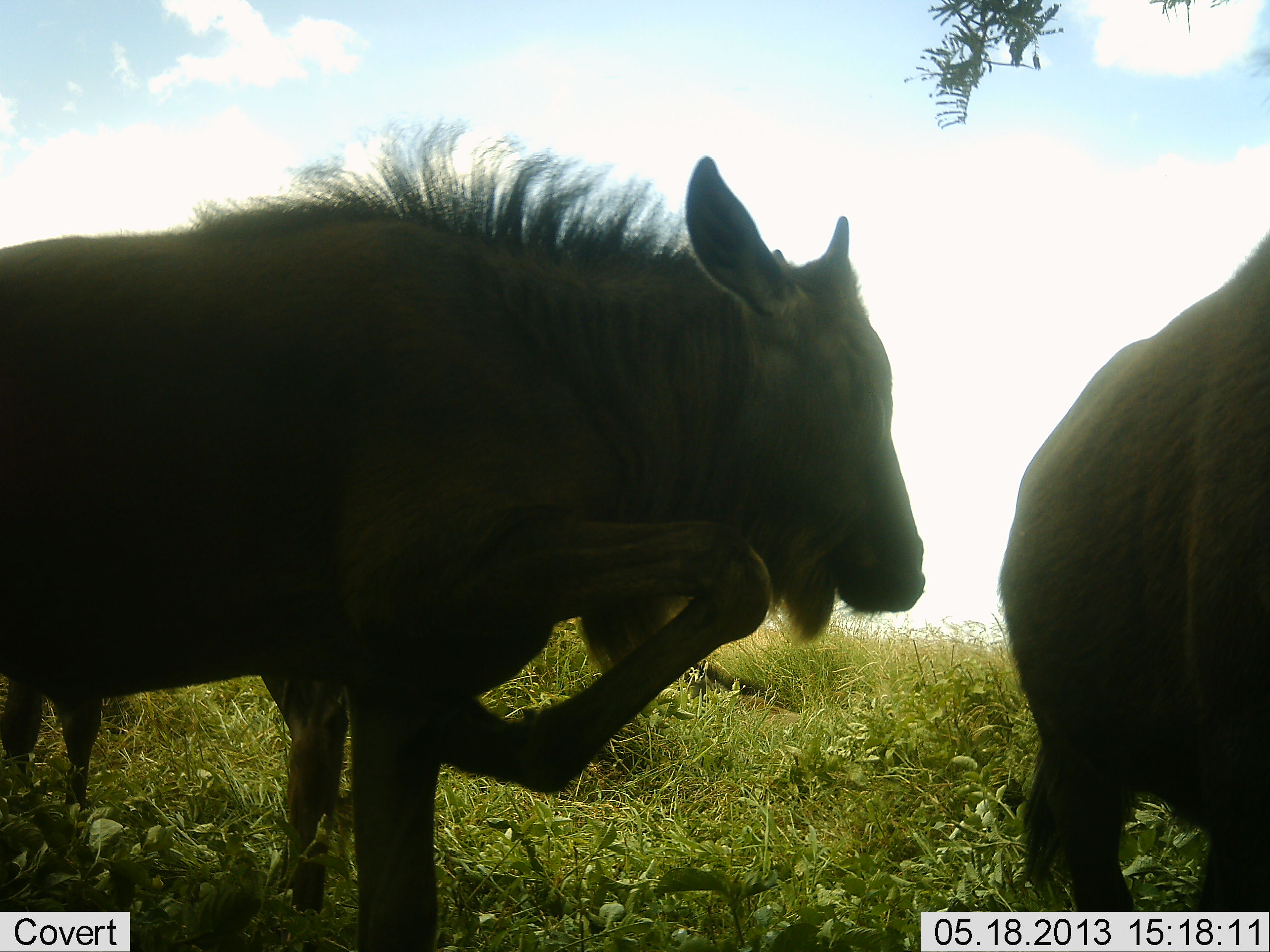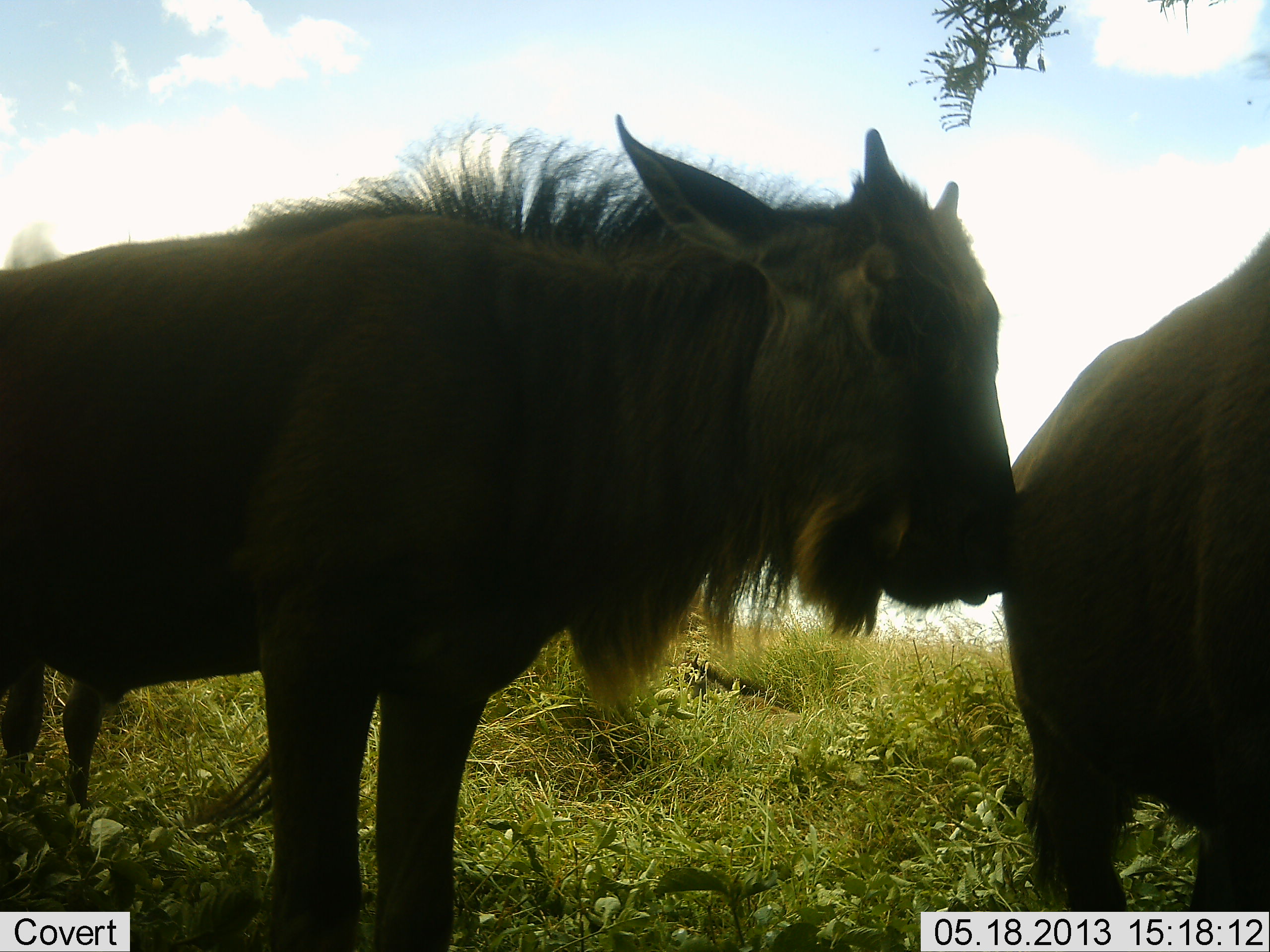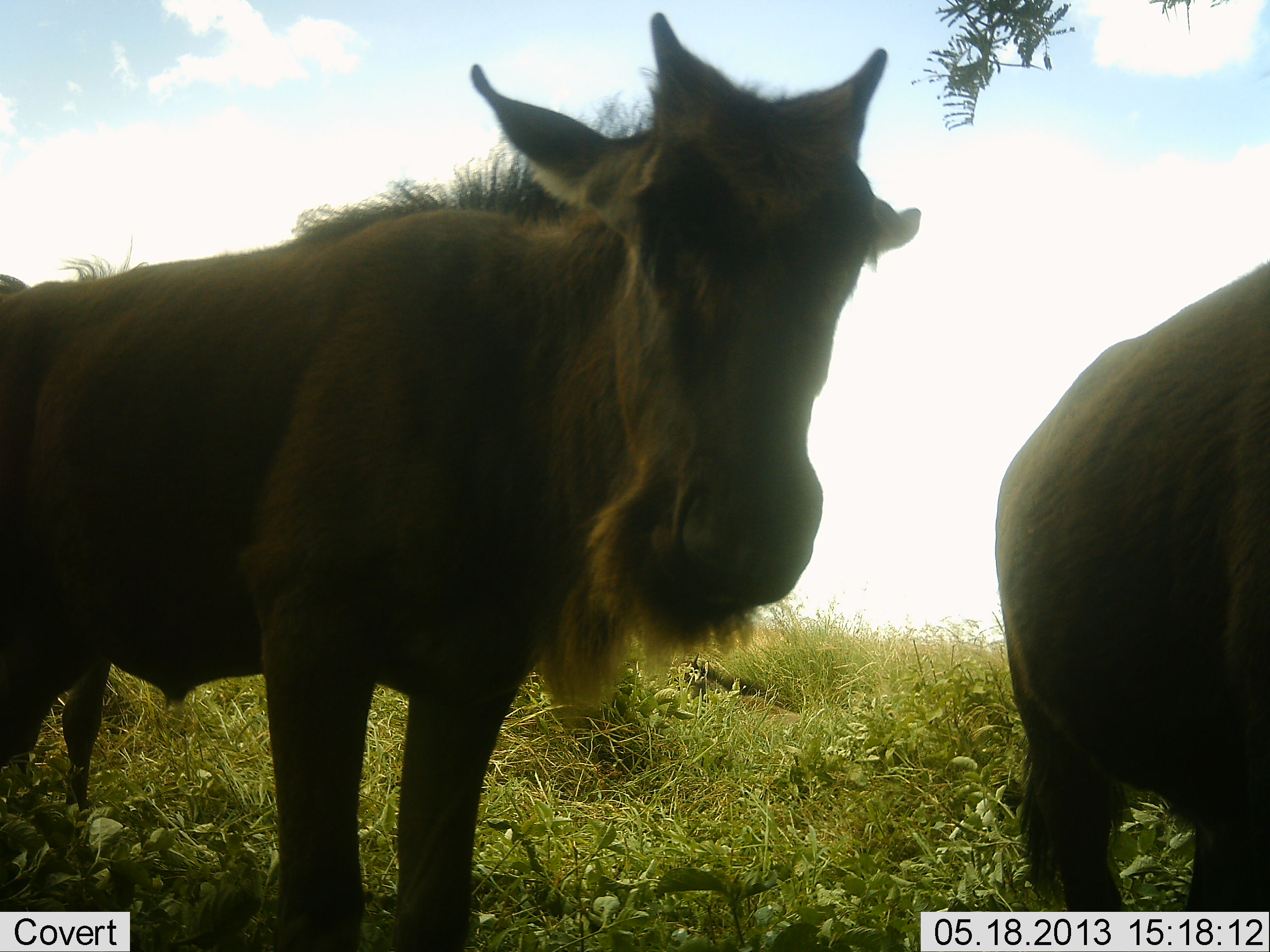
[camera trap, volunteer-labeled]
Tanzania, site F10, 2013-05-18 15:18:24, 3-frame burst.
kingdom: Animalia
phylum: Chordata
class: Mammalia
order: Artiodactyla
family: Bovidae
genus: Connochaetes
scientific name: Connochaetes taurinus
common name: blue wildebeest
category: wildebeest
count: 2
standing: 100%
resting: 0%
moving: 20%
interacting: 10%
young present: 10%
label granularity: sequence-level